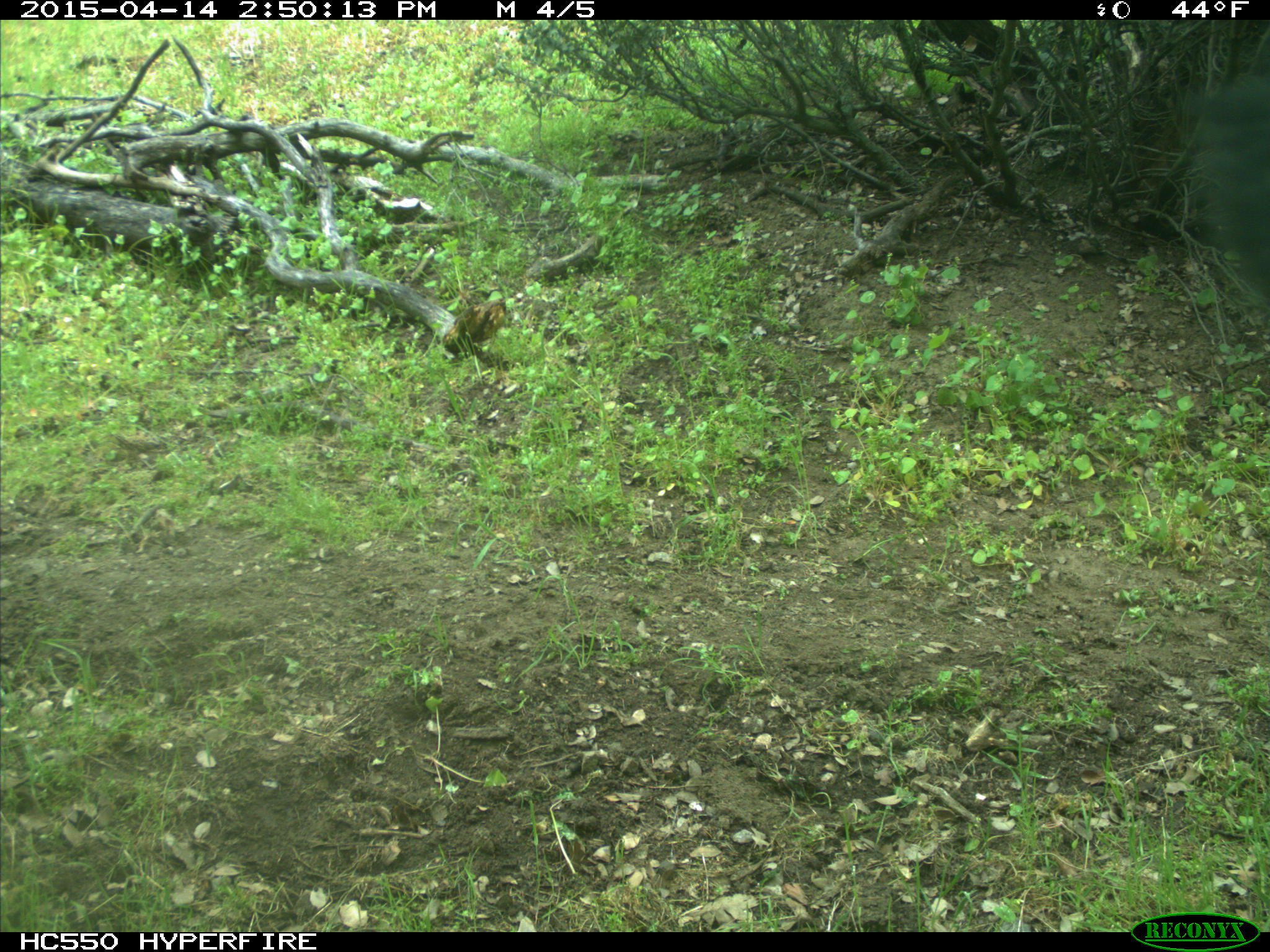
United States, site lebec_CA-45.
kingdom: Animalia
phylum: Chordata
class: Mammalia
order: Artiodactyla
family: Bovidae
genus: Bos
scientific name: Bos taurus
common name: domestic cow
Bos taurus (domestic cow).